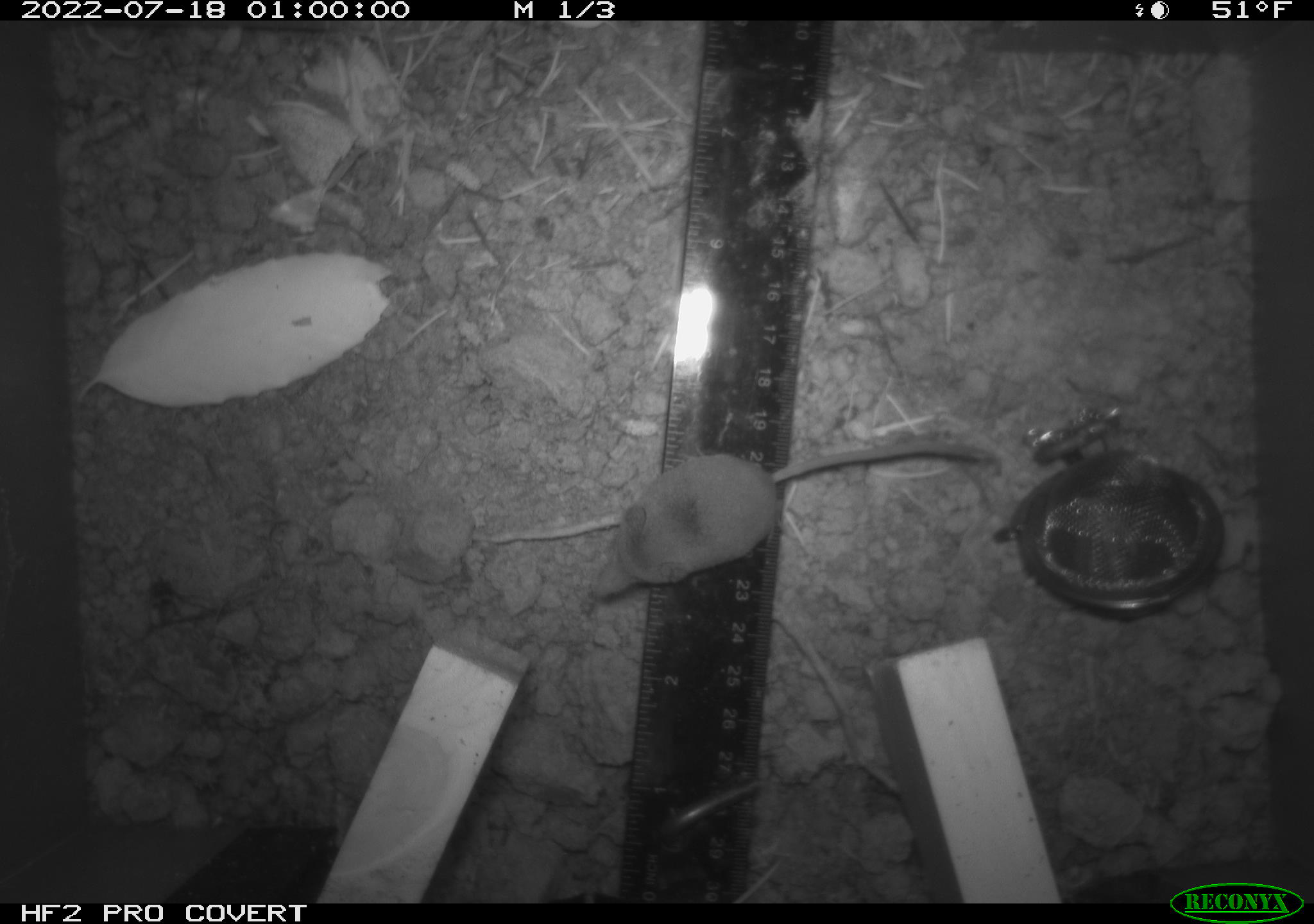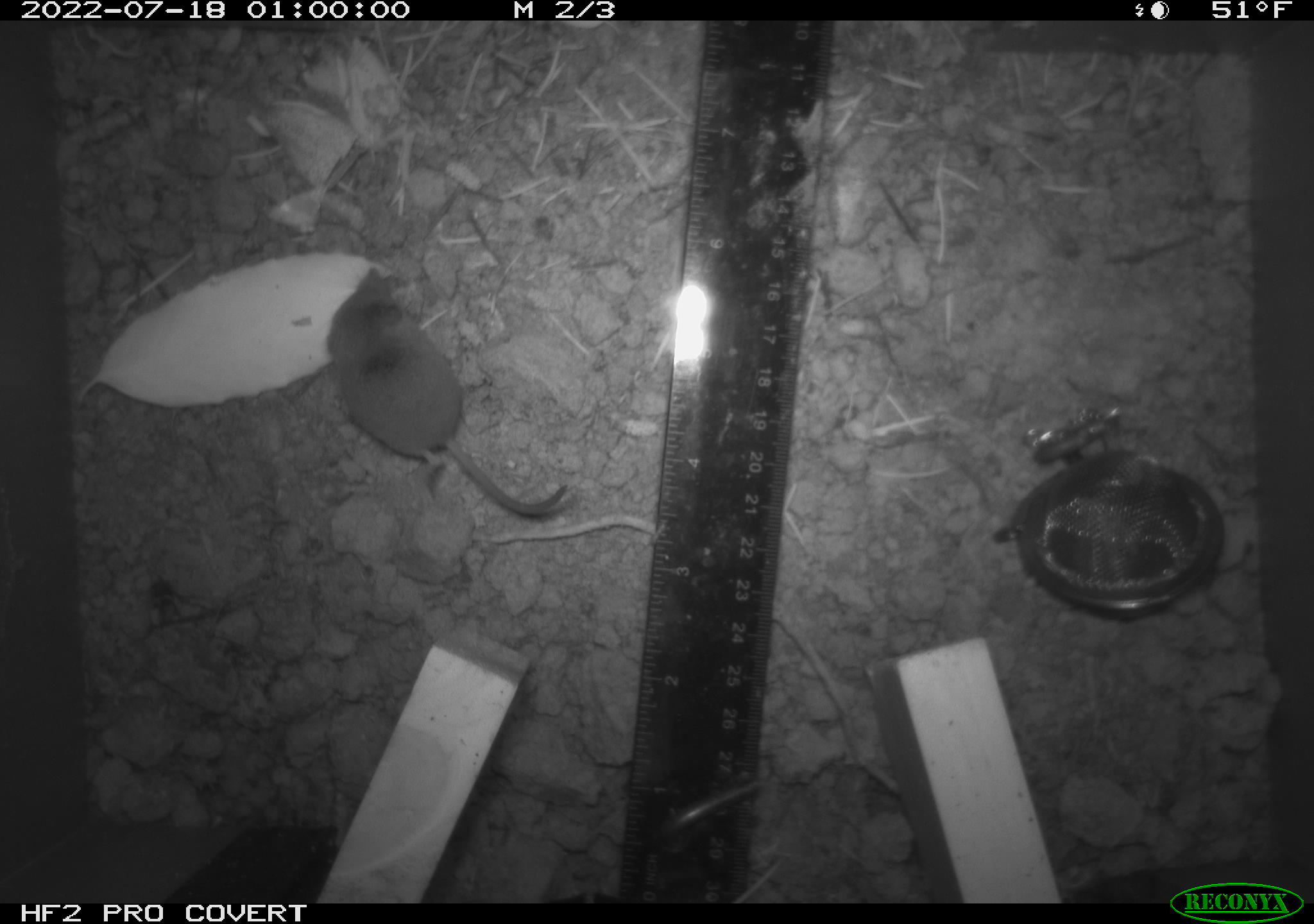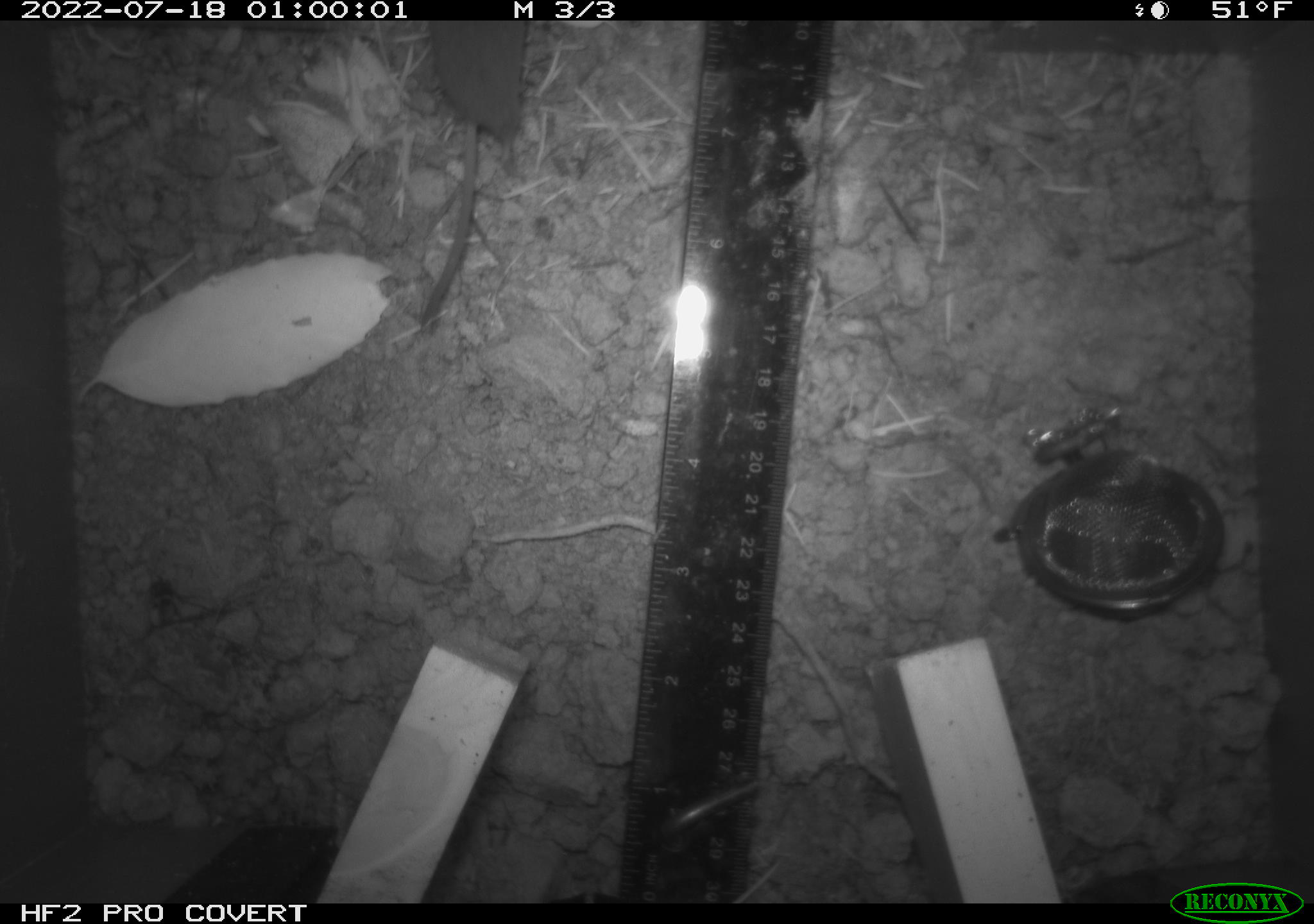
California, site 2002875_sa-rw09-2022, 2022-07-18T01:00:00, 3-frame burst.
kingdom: Animalia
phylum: Chordata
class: Mammalia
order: Eulipotyphla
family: Soricidae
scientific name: Soricidae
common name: shrews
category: soricidae family